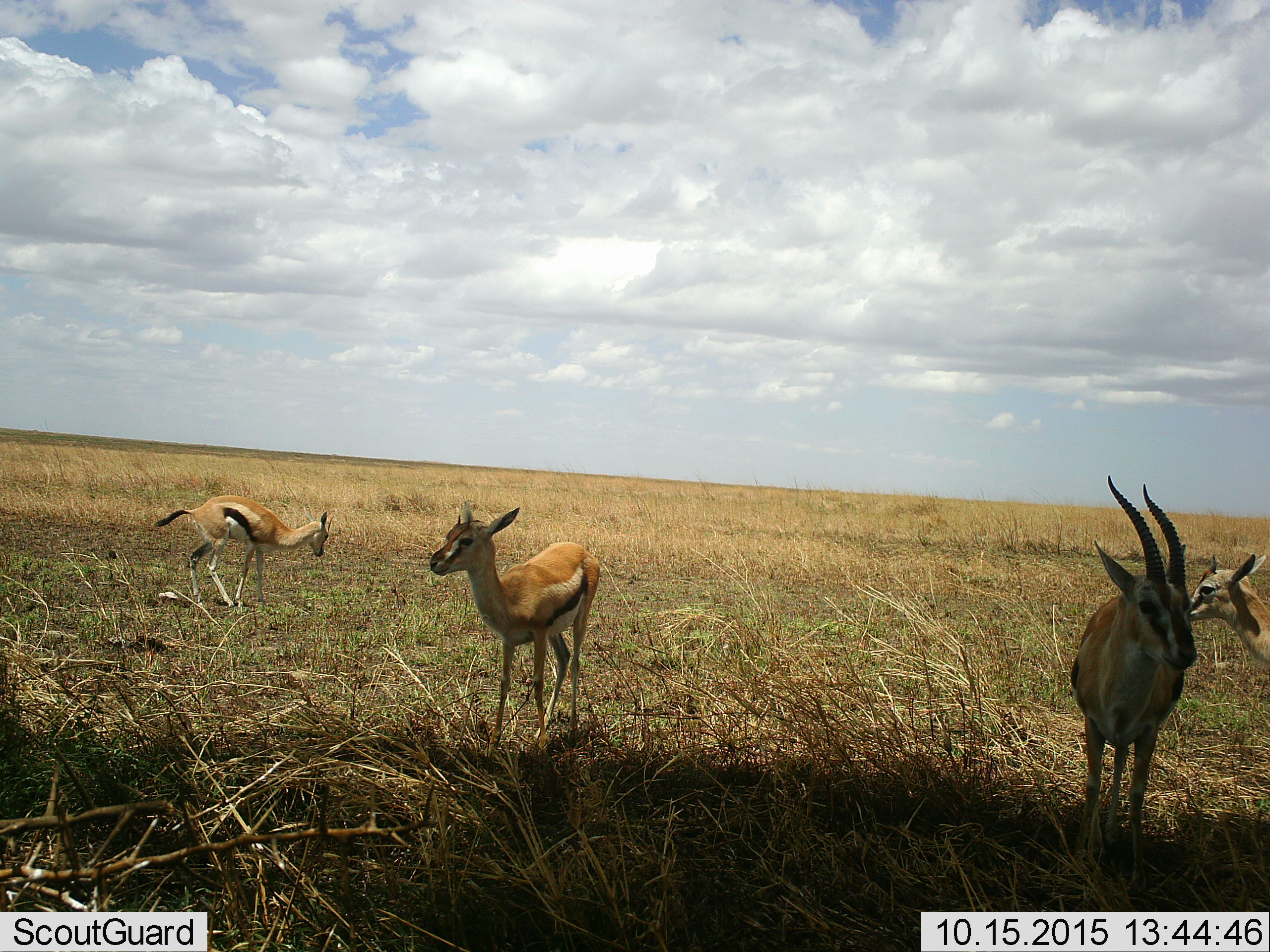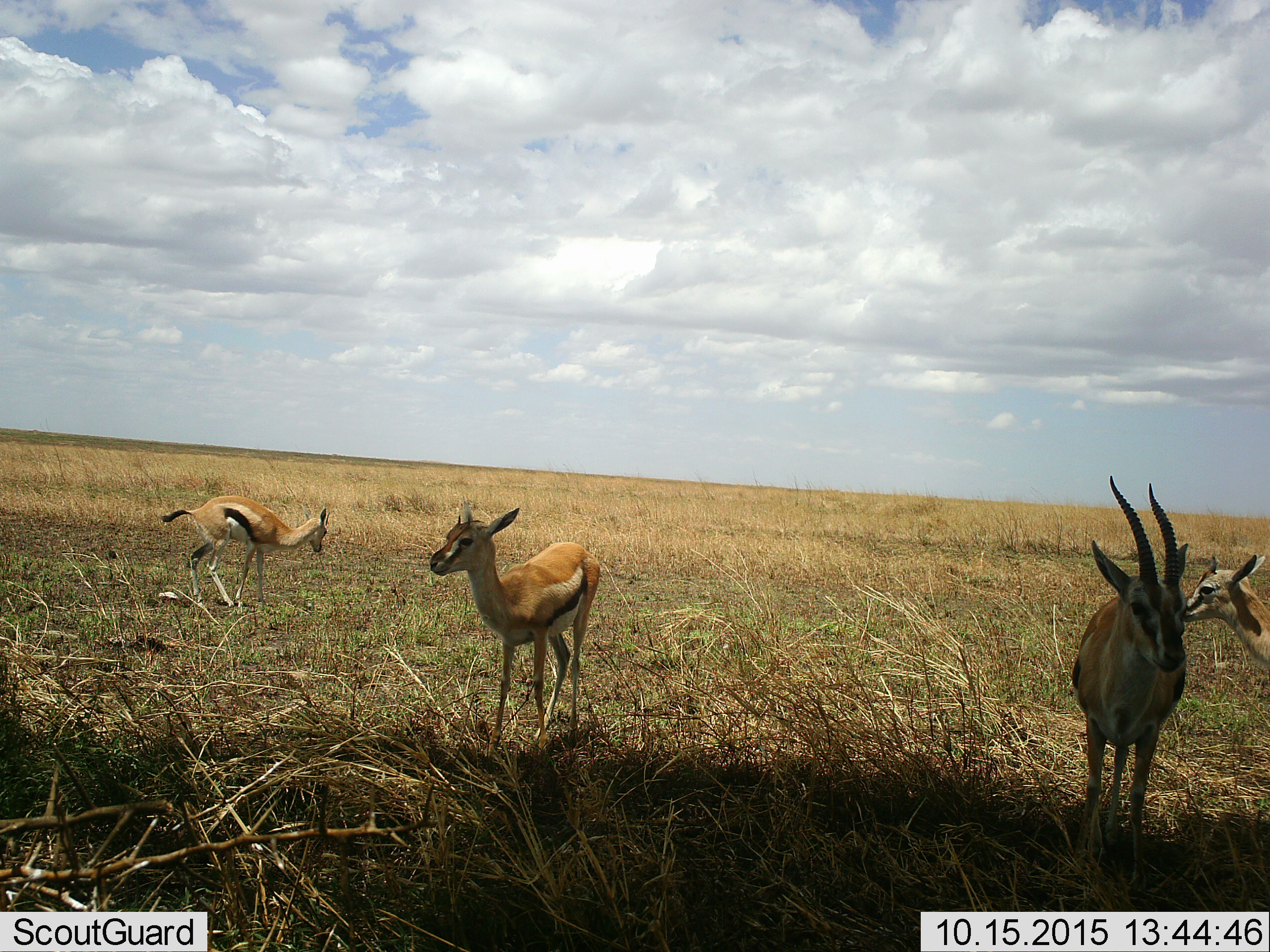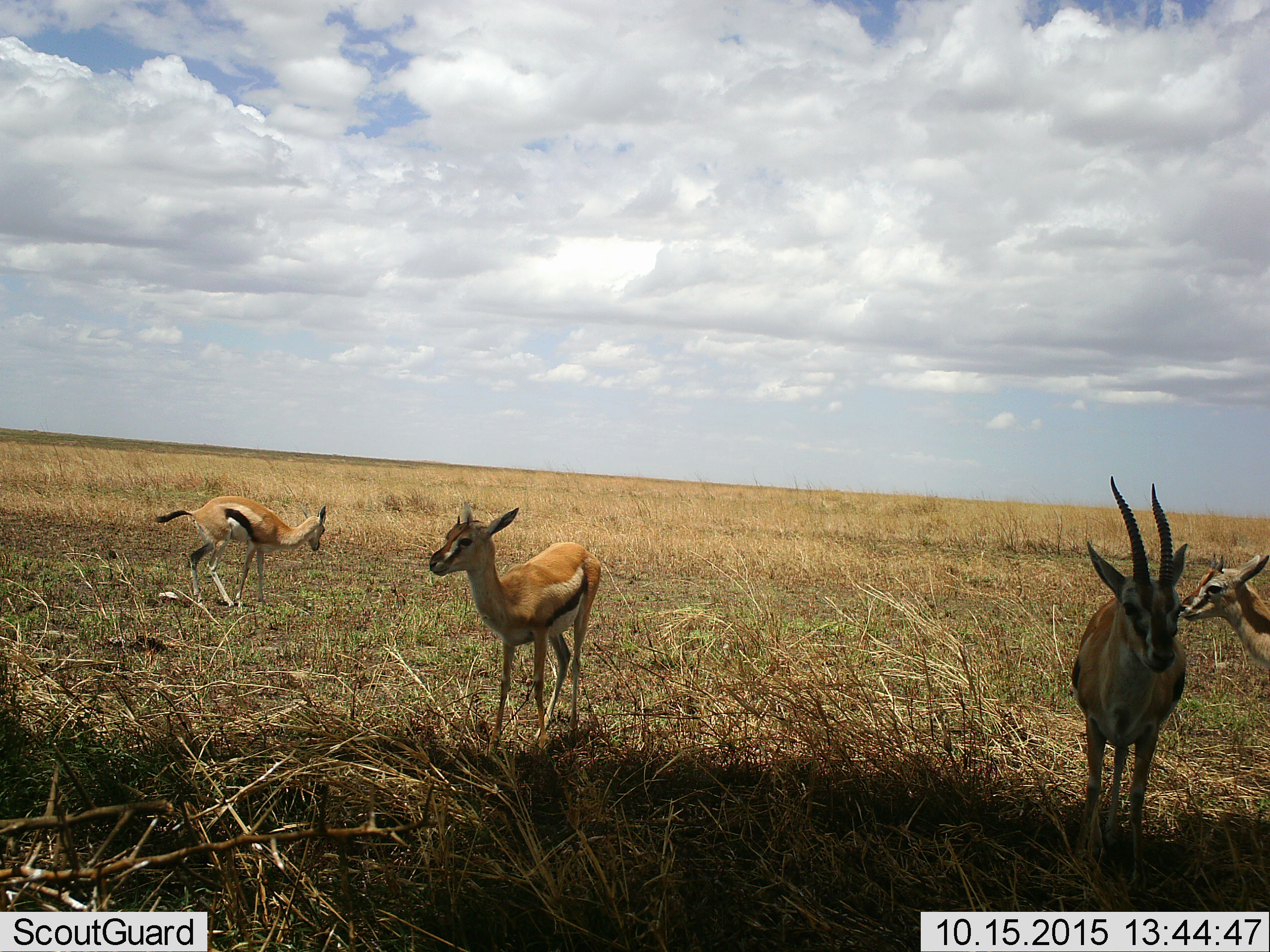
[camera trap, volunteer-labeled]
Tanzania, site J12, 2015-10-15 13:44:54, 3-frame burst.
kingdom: Animalia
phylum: Chordata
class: Mammalia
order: Artiodactyla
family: Bovidae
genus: Eudorcas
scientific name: Eudorcas thomsonii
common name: thomson's gazelle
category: gazellethomsons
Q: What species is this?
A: Gazellethomsons (thomson's gazelle) (Eudorcas thomsonii).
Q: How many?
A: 4.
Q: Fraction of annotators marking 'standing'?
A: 89%.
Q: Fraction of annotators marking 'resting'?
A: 0%.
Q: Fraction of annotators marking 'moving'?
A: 22%.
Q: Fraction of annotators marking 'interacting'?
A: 0%.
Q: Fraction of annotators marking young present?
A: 33%.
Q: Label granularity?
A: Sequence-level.